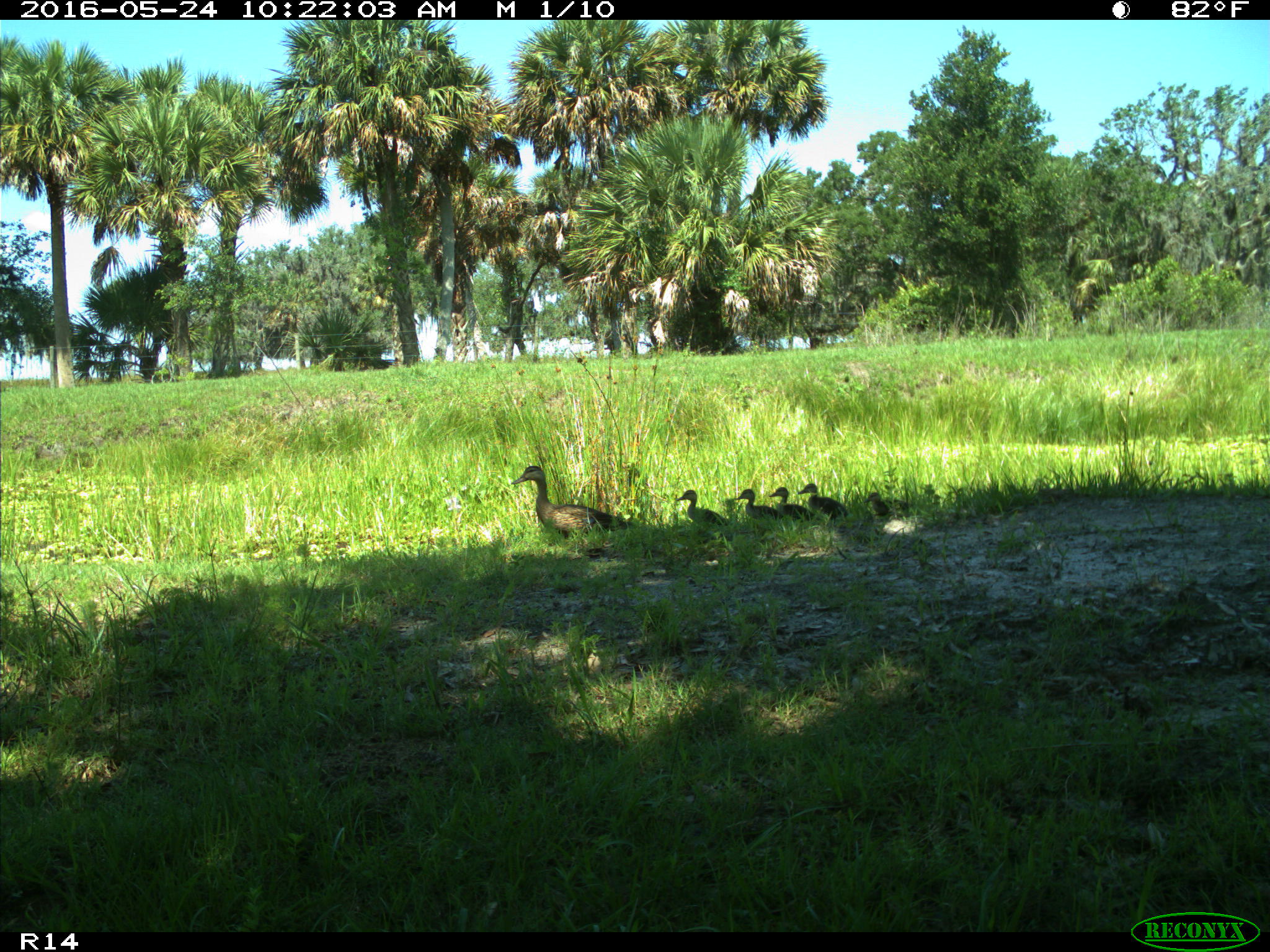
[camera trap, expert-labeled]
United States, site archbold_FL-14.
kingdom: Animalia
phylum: Chordata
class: Aves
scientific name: Aves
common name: birds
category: unidentified bird